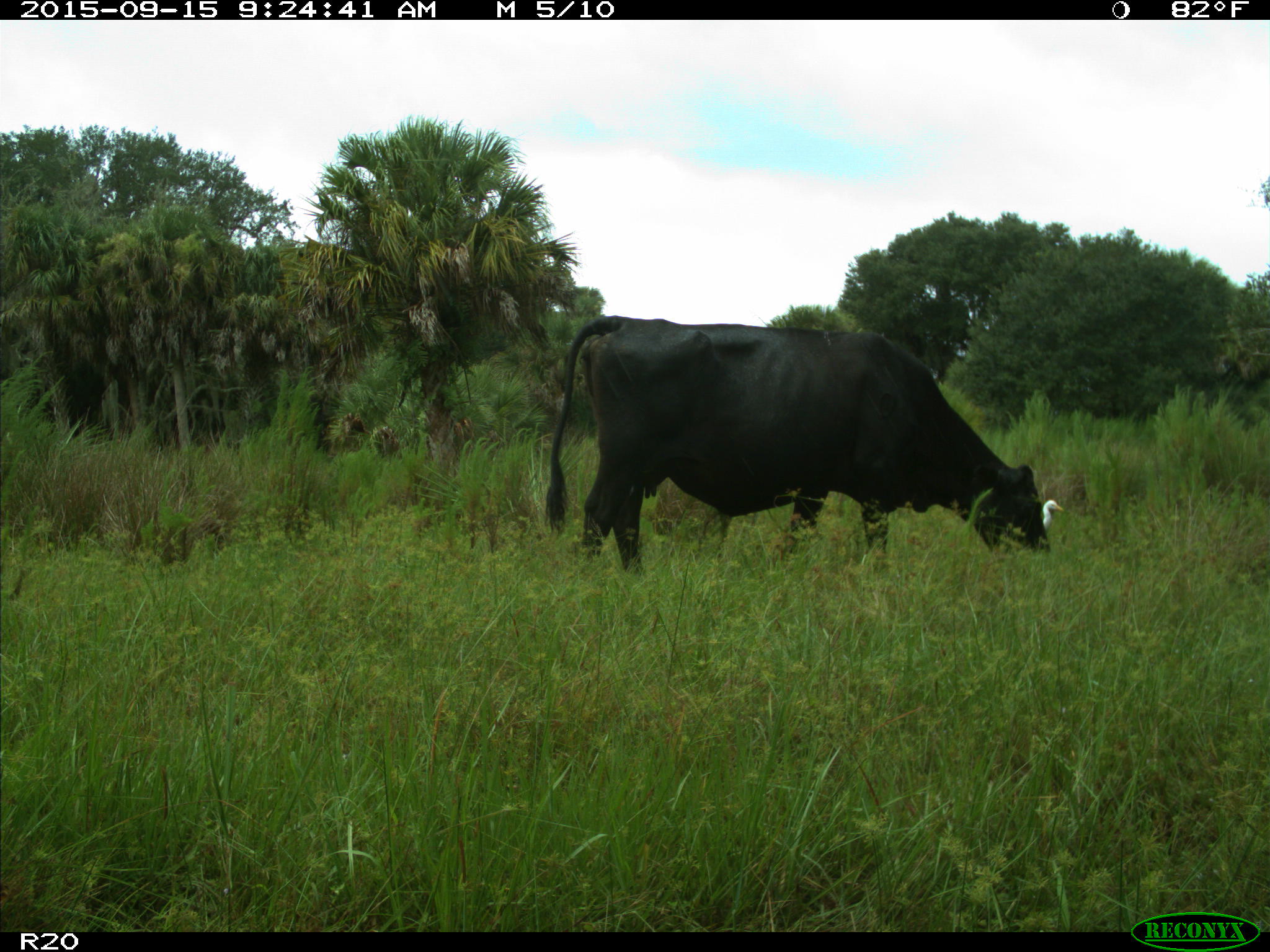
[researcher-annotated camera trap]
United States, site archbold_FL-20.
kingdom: Animalia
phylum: Chordata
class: Mammalia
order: Artiodactyla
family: Bovidae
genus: Bos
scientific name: Bos taurus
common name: domestic cow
Bos taurus (domestic cow).